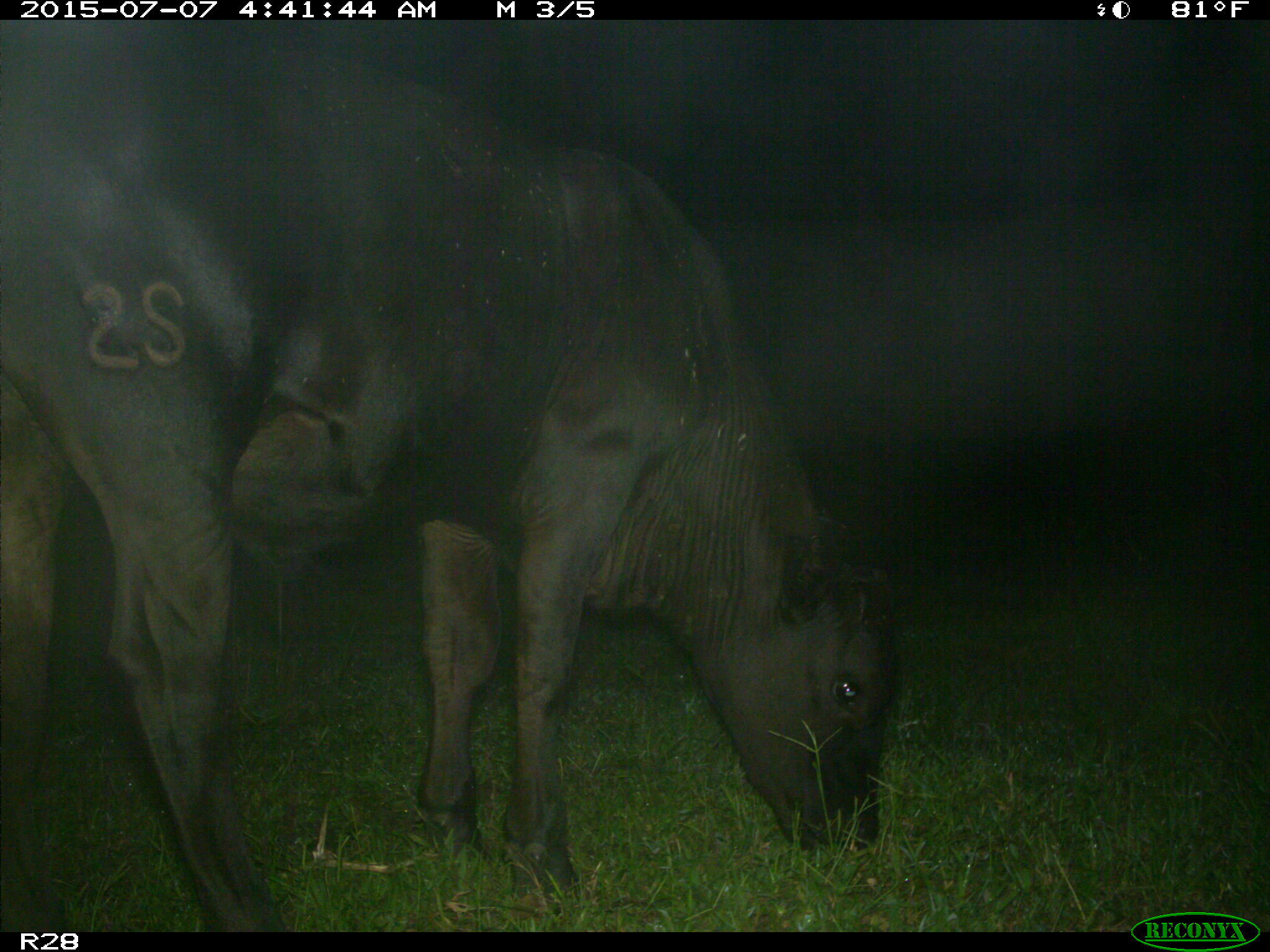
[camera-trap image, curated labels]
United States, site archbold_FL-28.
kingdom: Animalia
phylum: Chordata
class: Mammalia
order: Artiodactyla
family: Bovidae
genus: Bos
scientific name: Bos taurus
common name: domestic cow